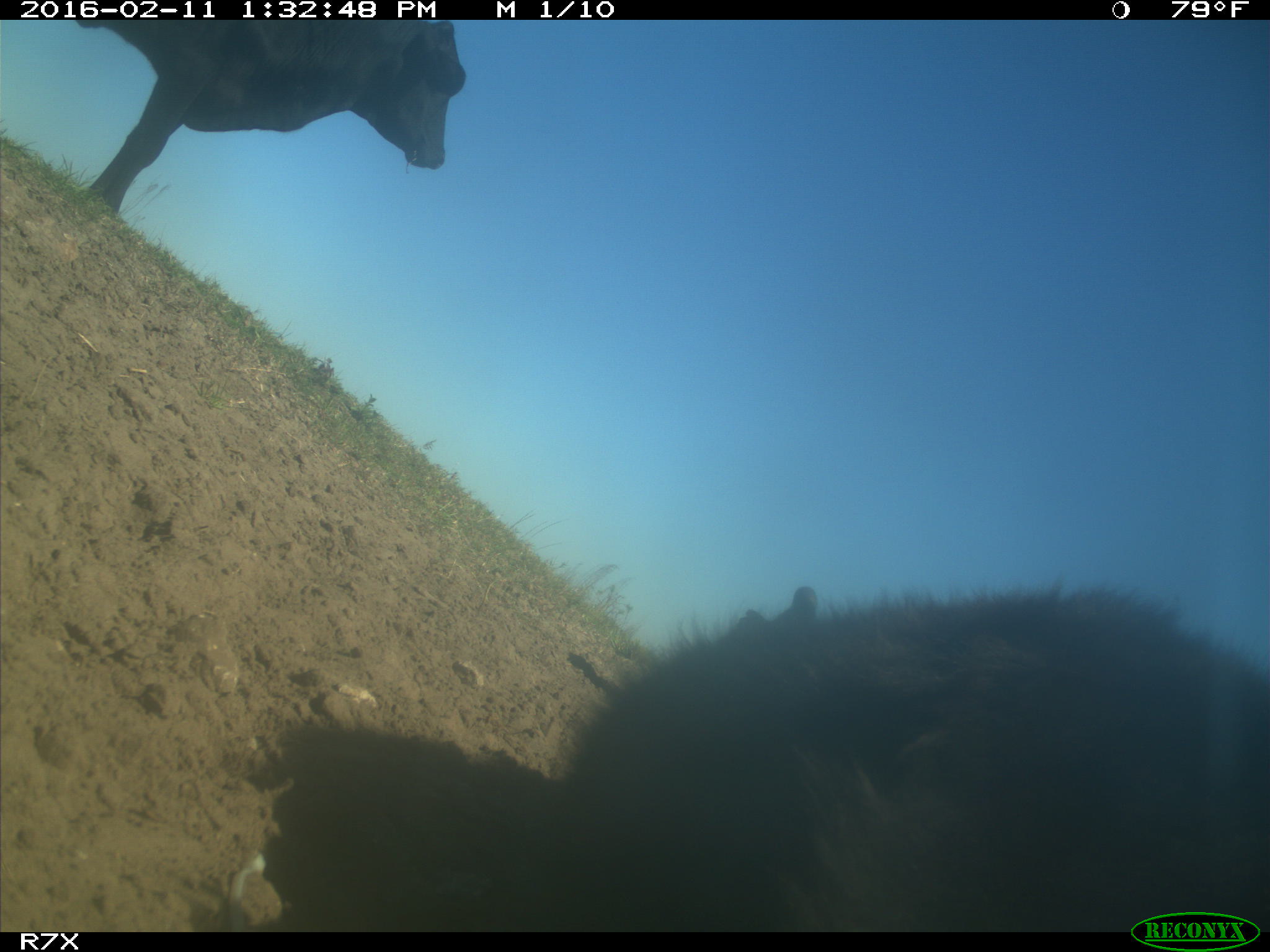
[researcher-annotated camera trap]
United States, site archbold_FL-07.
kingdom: Animalia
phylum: Chordata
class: Mammalia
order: Artiodactyla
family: Bovidae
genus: Bos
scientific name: Bos taurus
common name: domestic cow